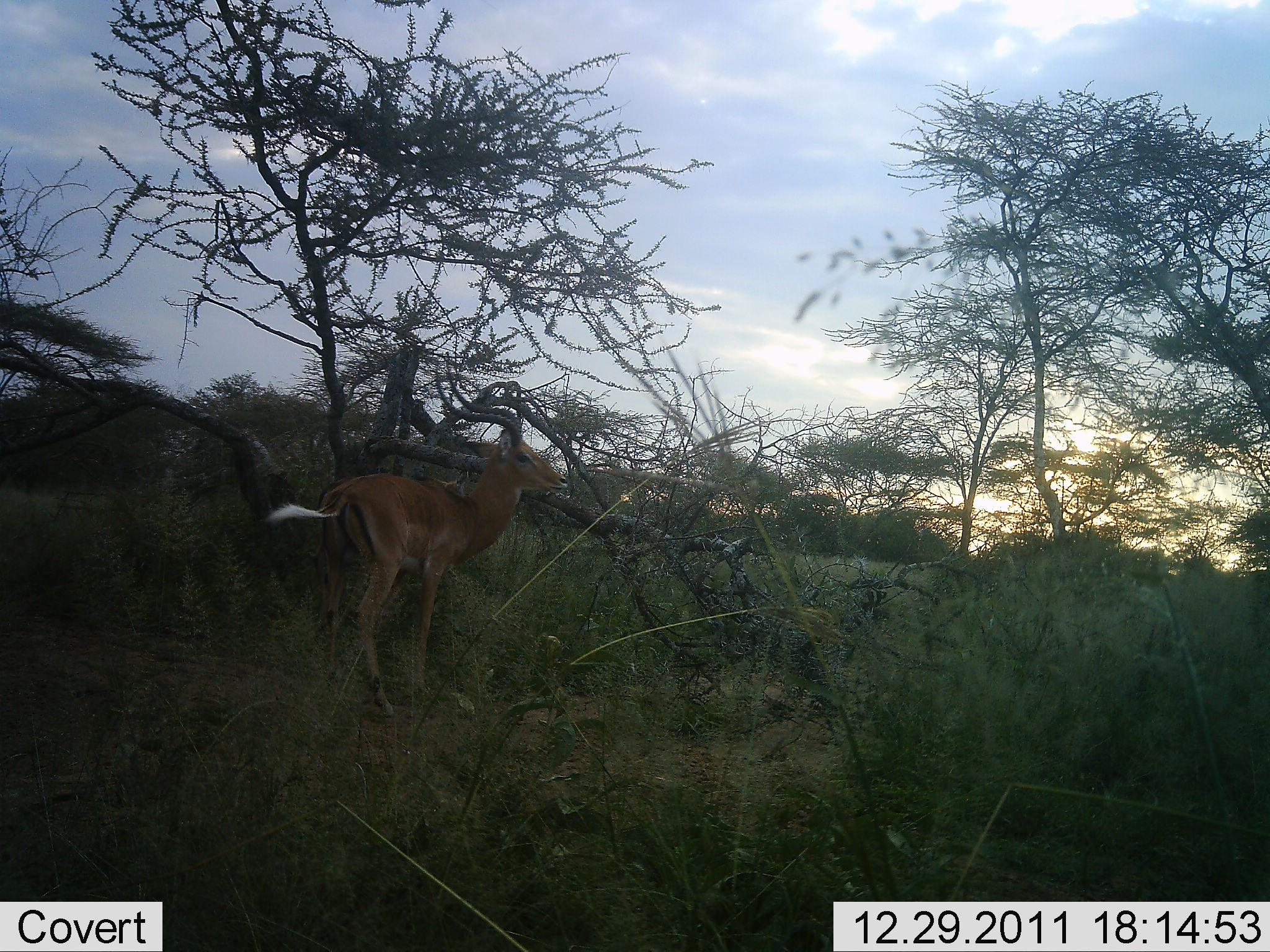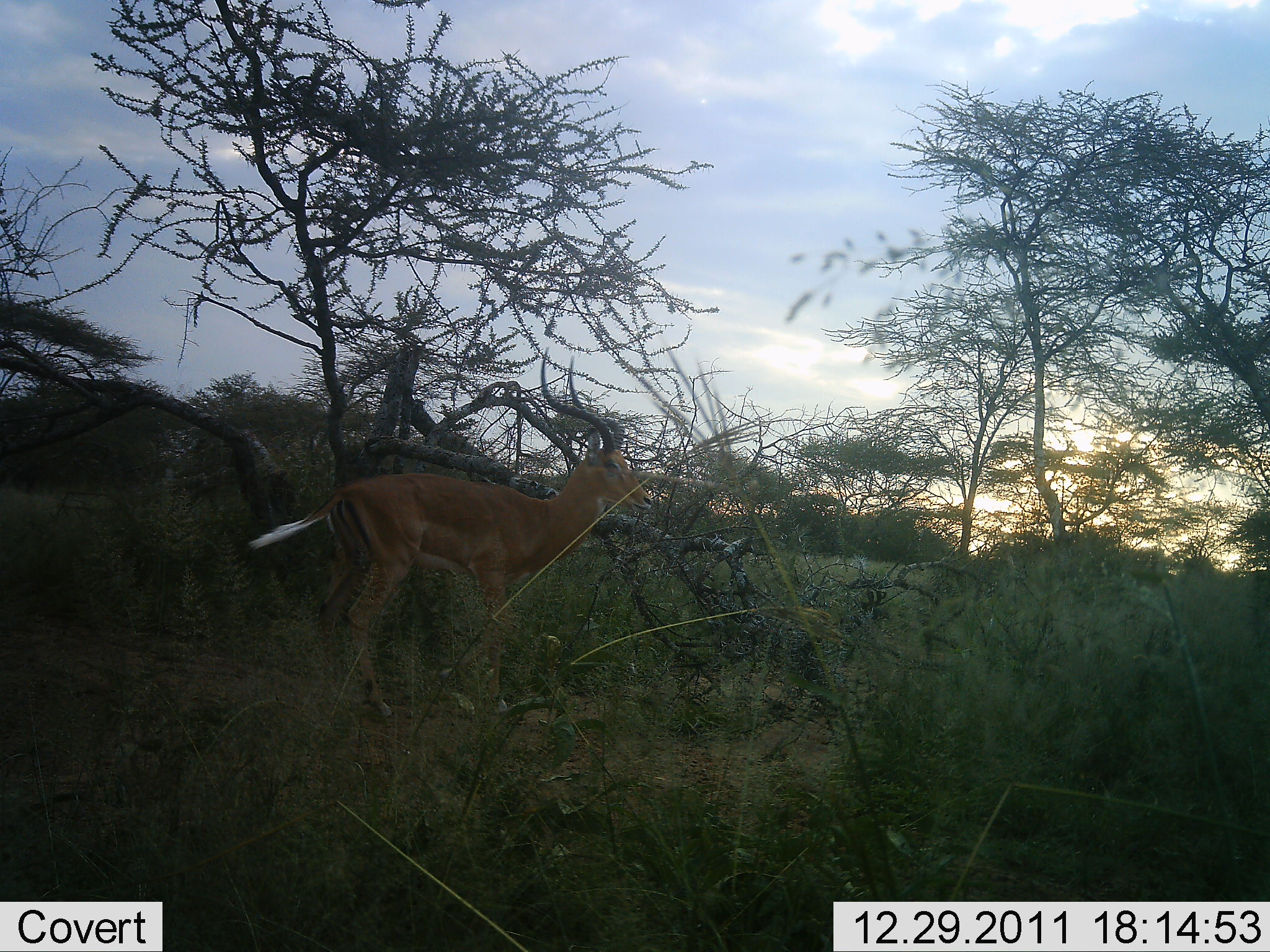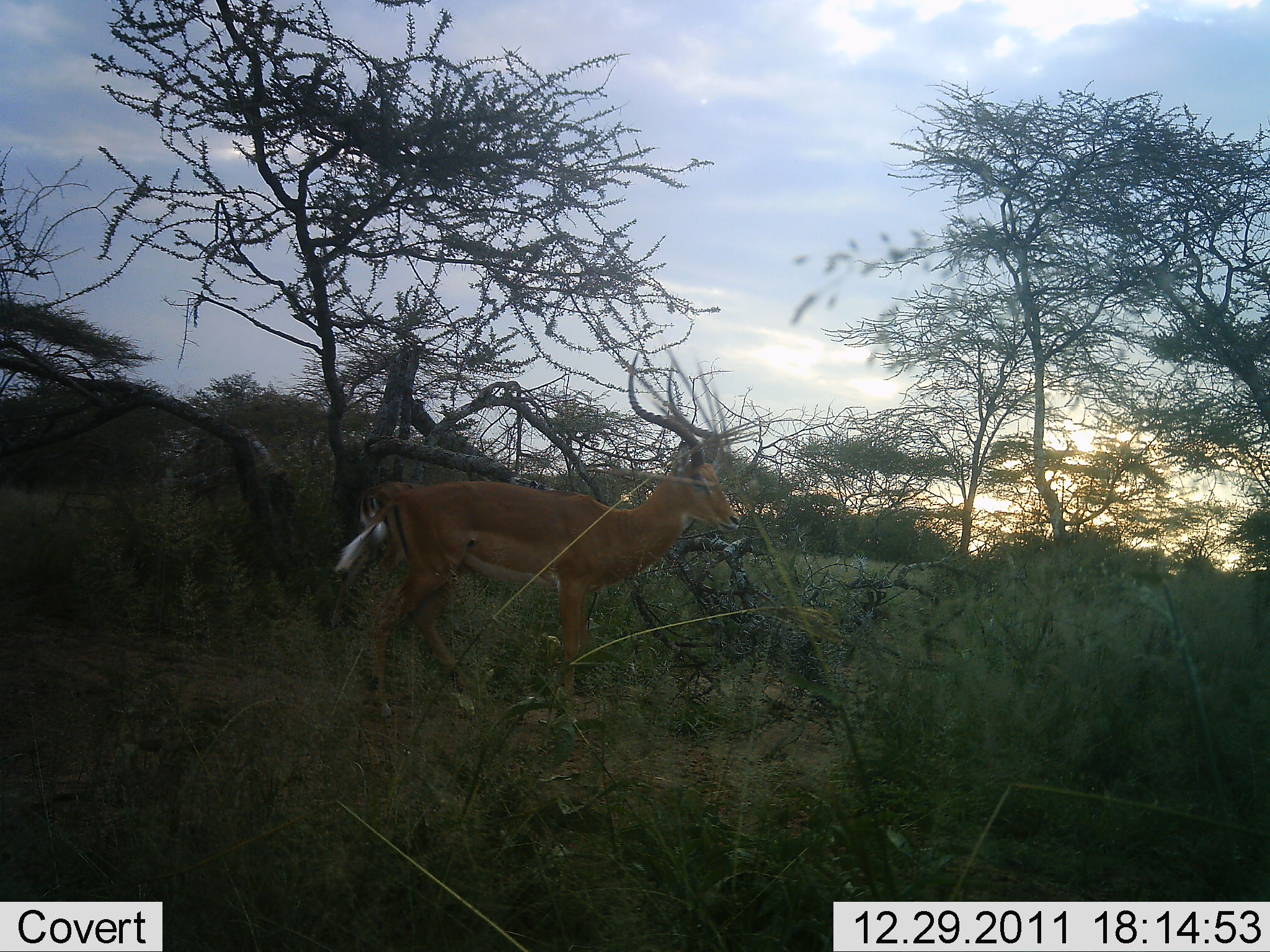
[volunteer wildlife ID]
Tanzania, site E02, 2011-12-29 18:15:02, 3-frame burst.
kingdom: Animalia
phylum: Chordata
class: Mammalia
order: Artiodactyla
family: Bovidae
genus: Aepyceros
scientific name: Aepyceros melampus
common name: impala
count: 1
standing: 15%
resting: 0%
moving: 85%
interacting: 0%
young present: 0%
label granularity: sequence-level